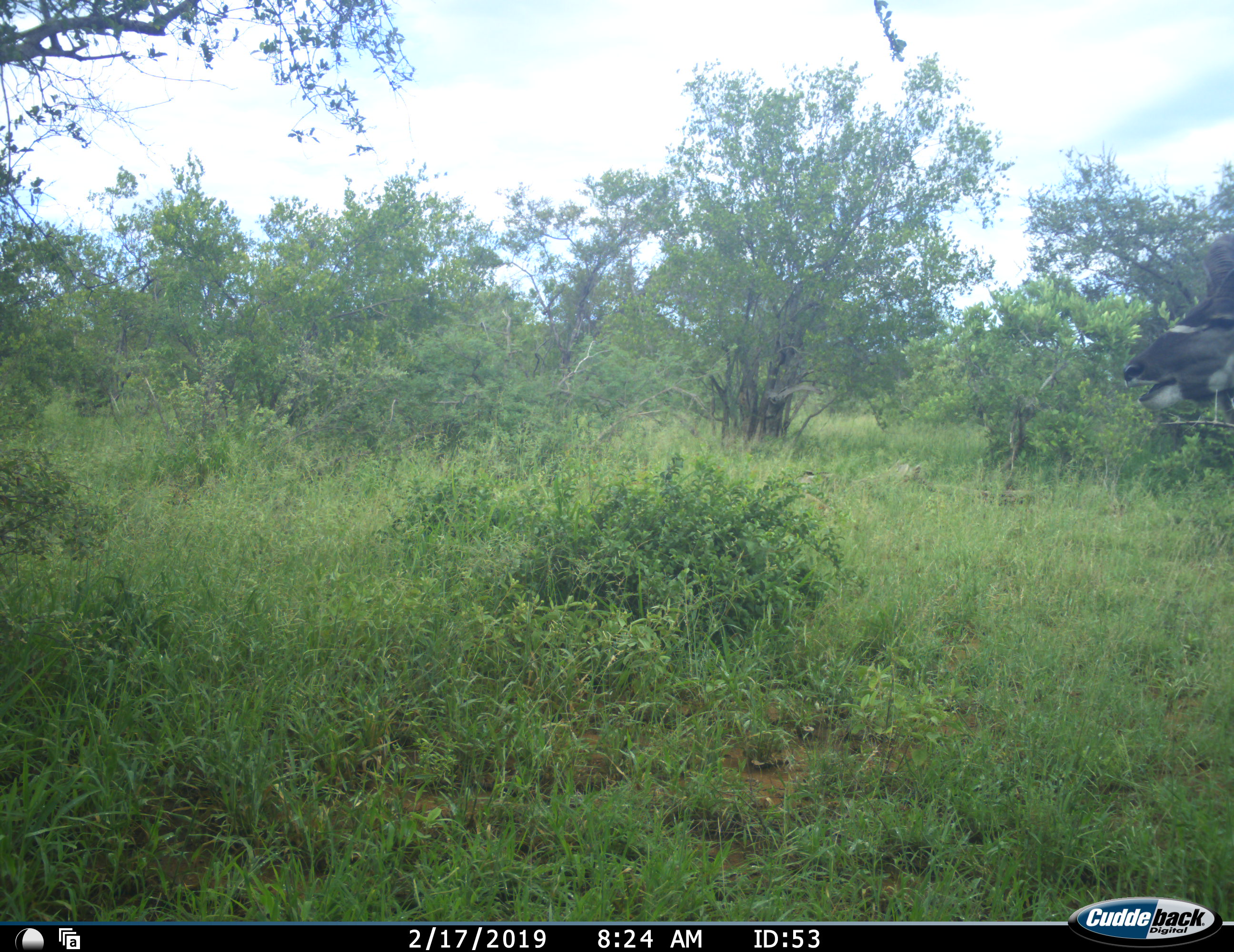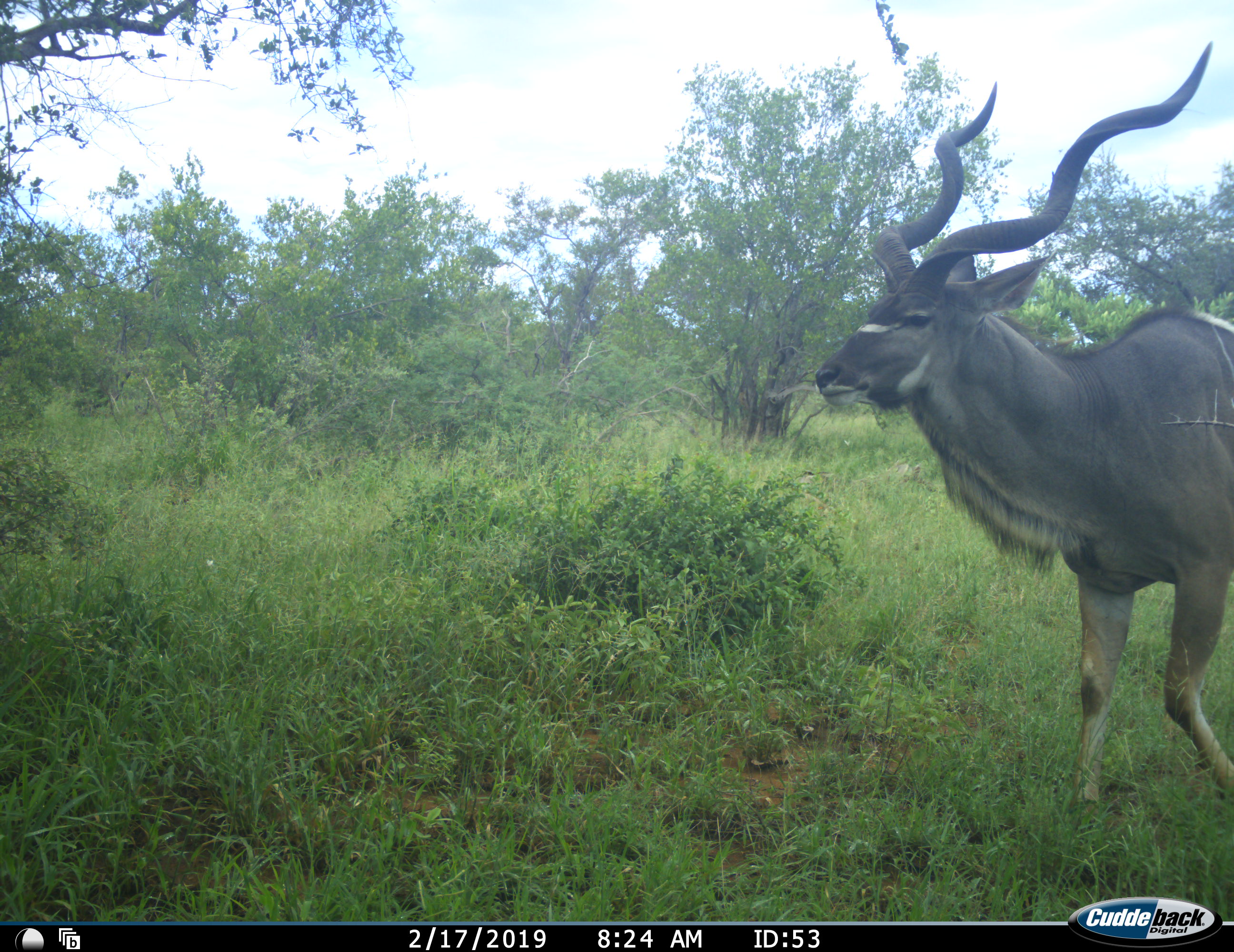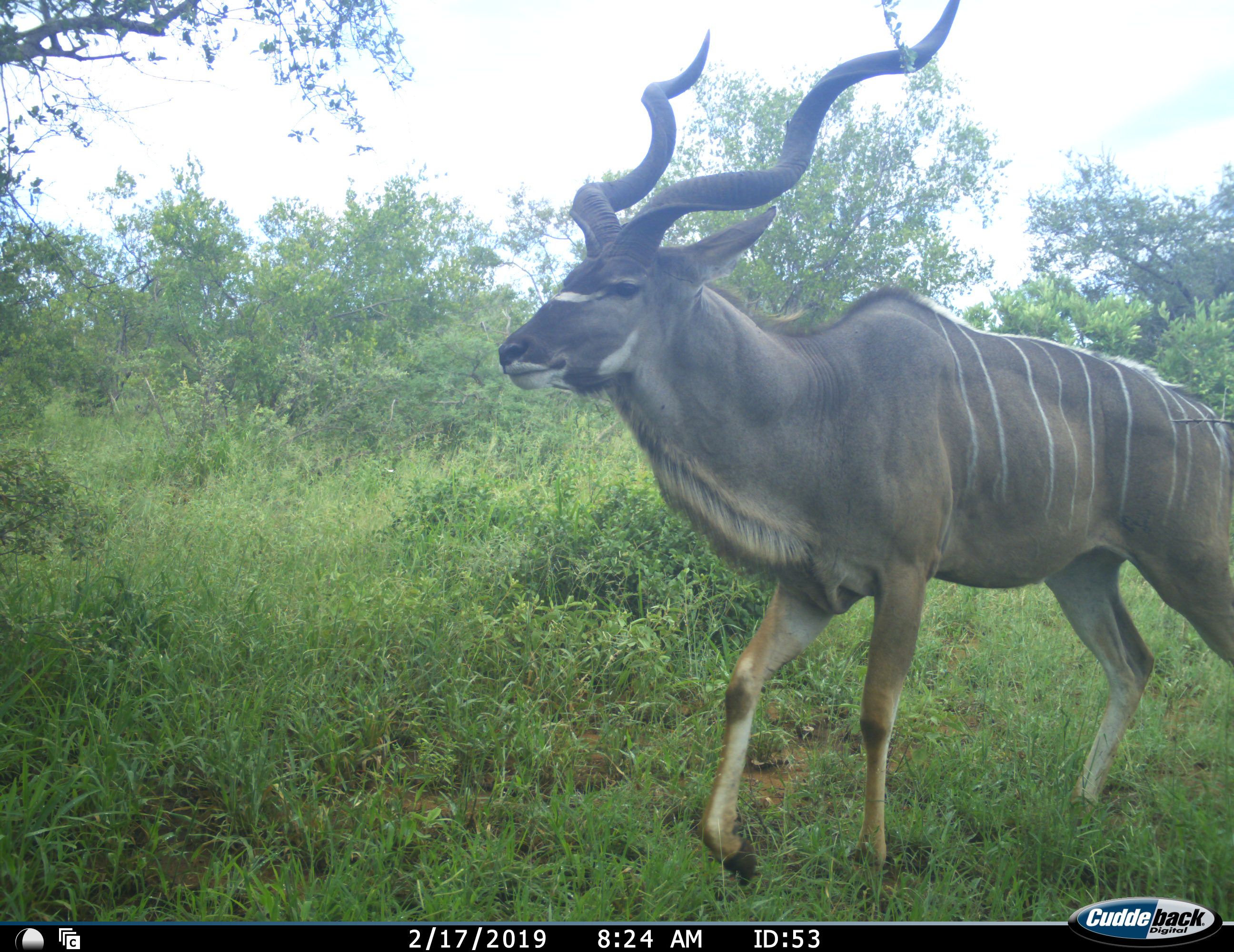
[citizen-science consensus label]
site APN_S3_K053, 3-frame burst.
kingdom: Animalia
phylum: Chordata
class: Mammalia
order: Artiodactyla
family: Bovidae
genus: Tragelaphus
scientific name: Tragelaphus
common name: kudu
Kudu (Tragelaphus), count 1. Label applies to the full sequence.